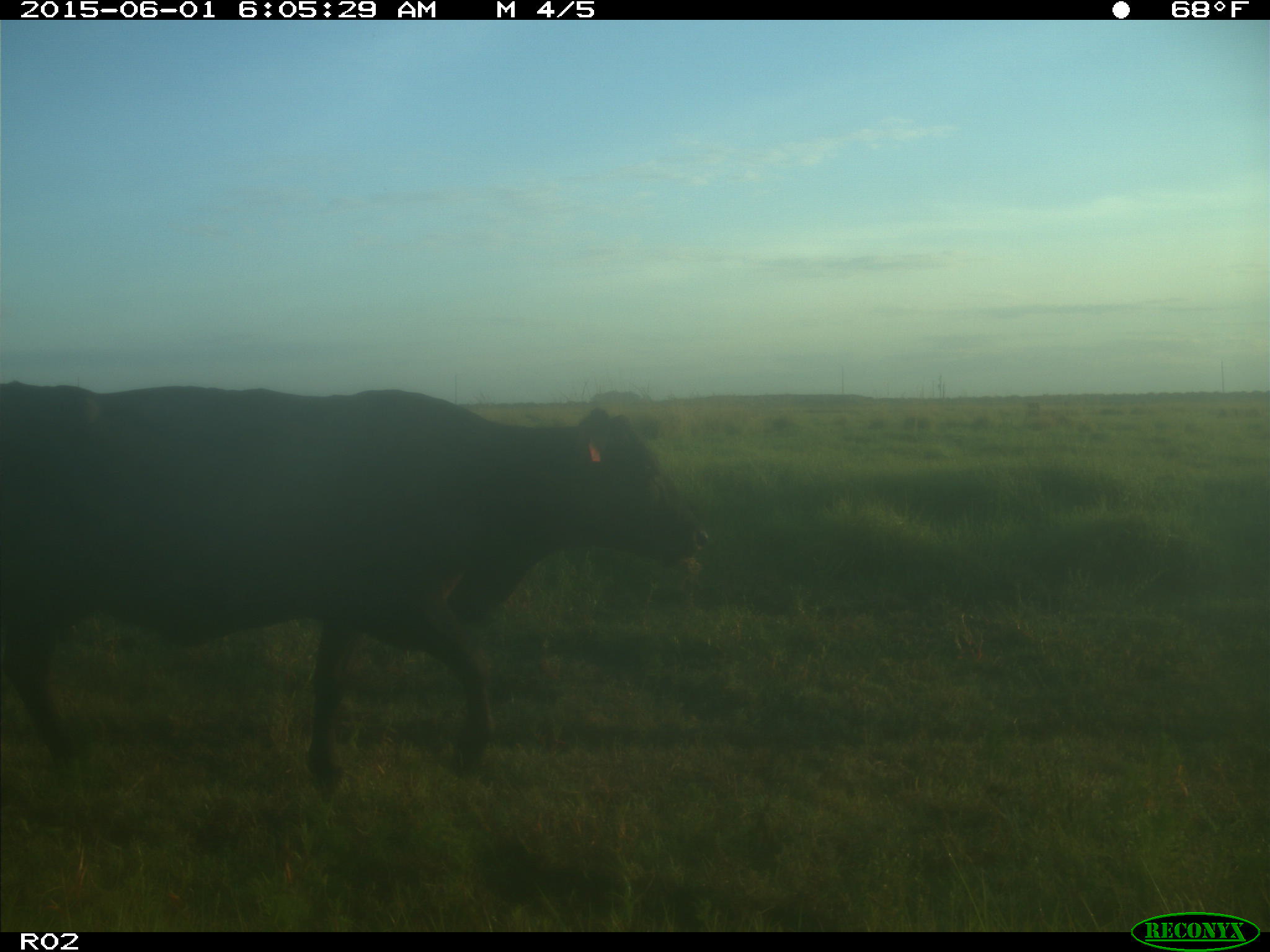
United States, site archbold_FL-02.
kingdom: Animalia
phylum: Chordata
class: Mammalia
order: Artiodactyla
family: Bovidae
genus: Bos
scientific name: Bos taurus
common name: domestic cow